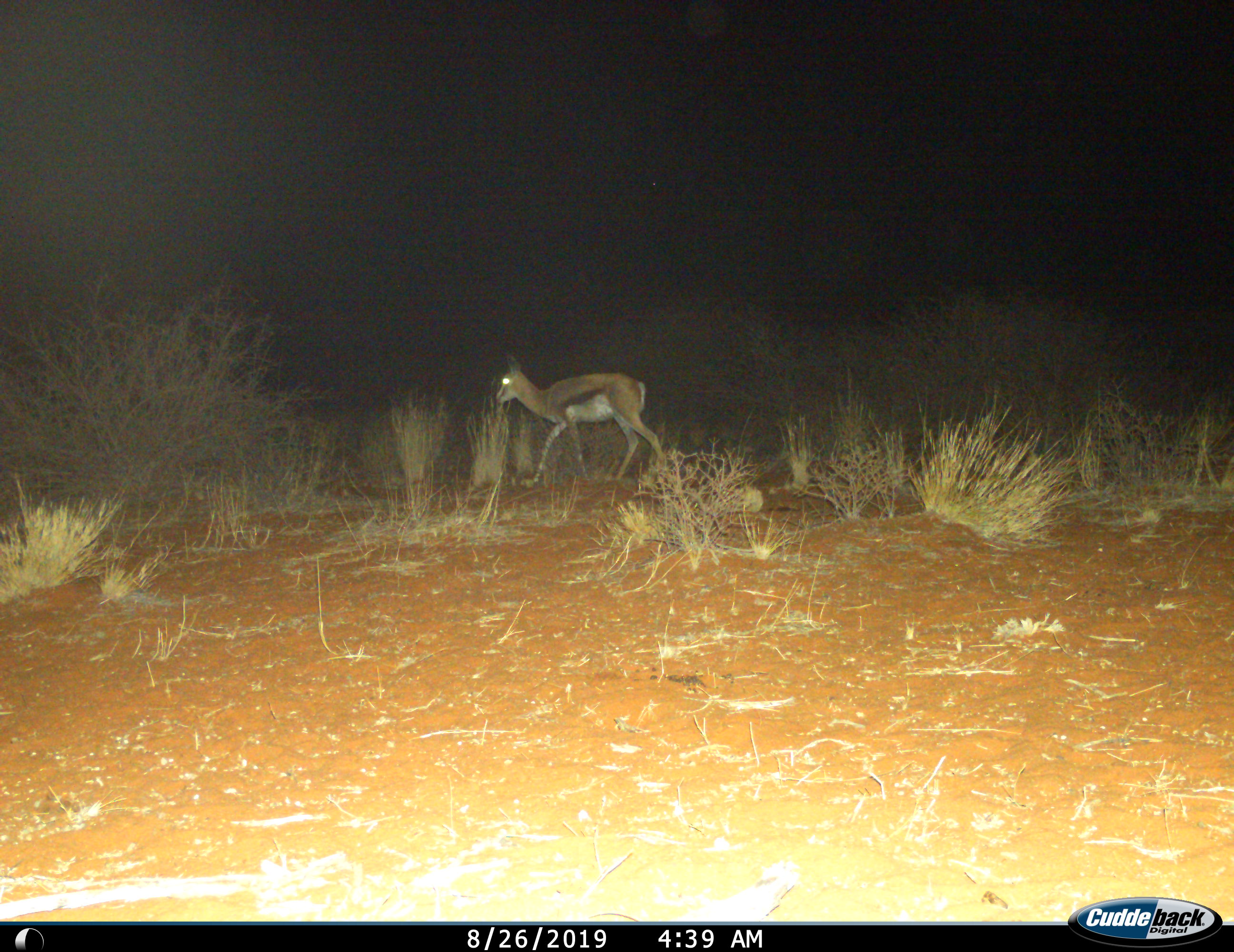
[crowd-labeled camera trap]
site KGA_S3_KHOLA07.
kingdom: Animalia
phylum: Chordata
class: Mammalia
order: Artiodactyla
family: Bovidae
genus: Antidorcas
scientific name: Antidorcas marsupialis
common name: springbok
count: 1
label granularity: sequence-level